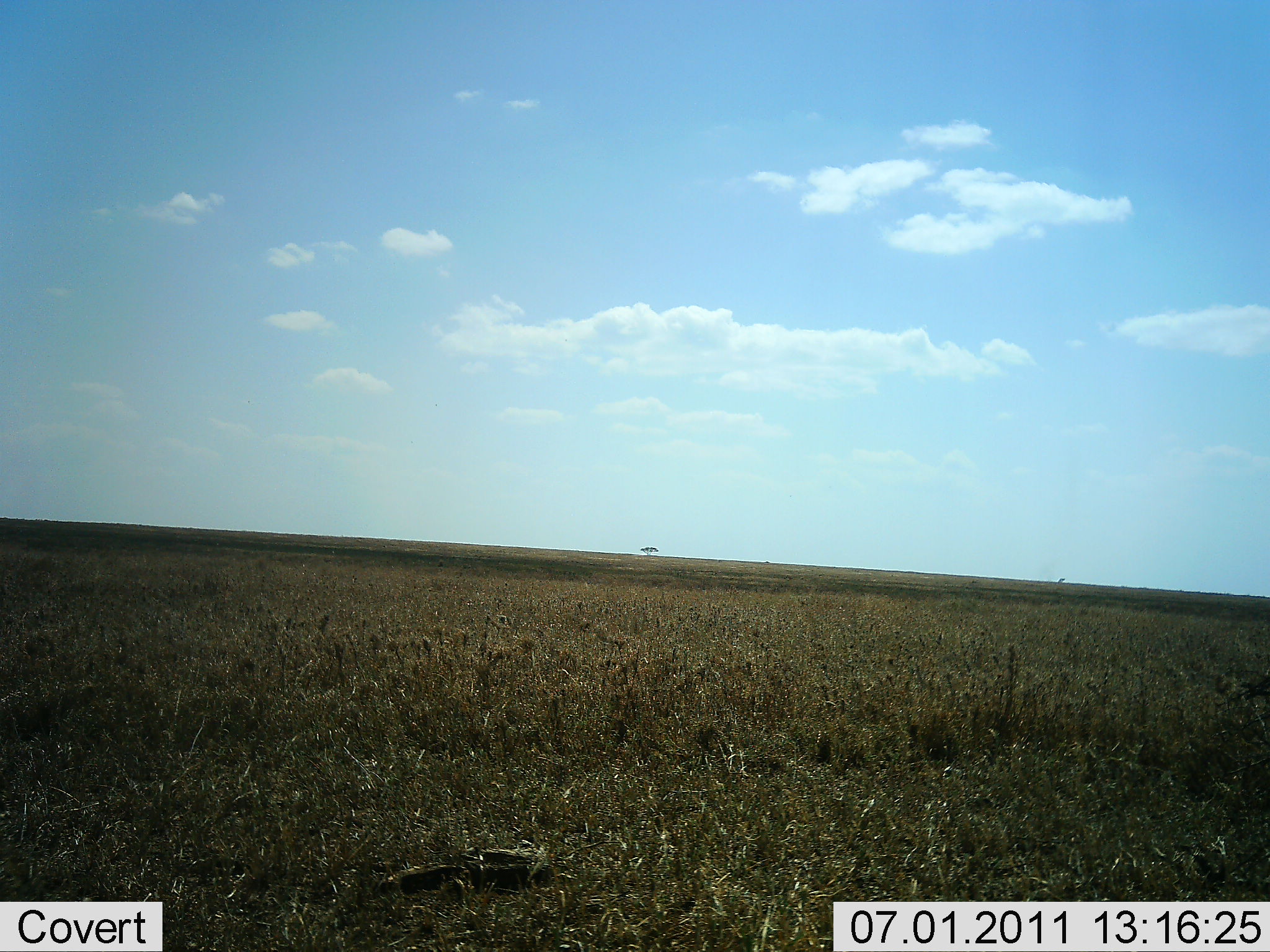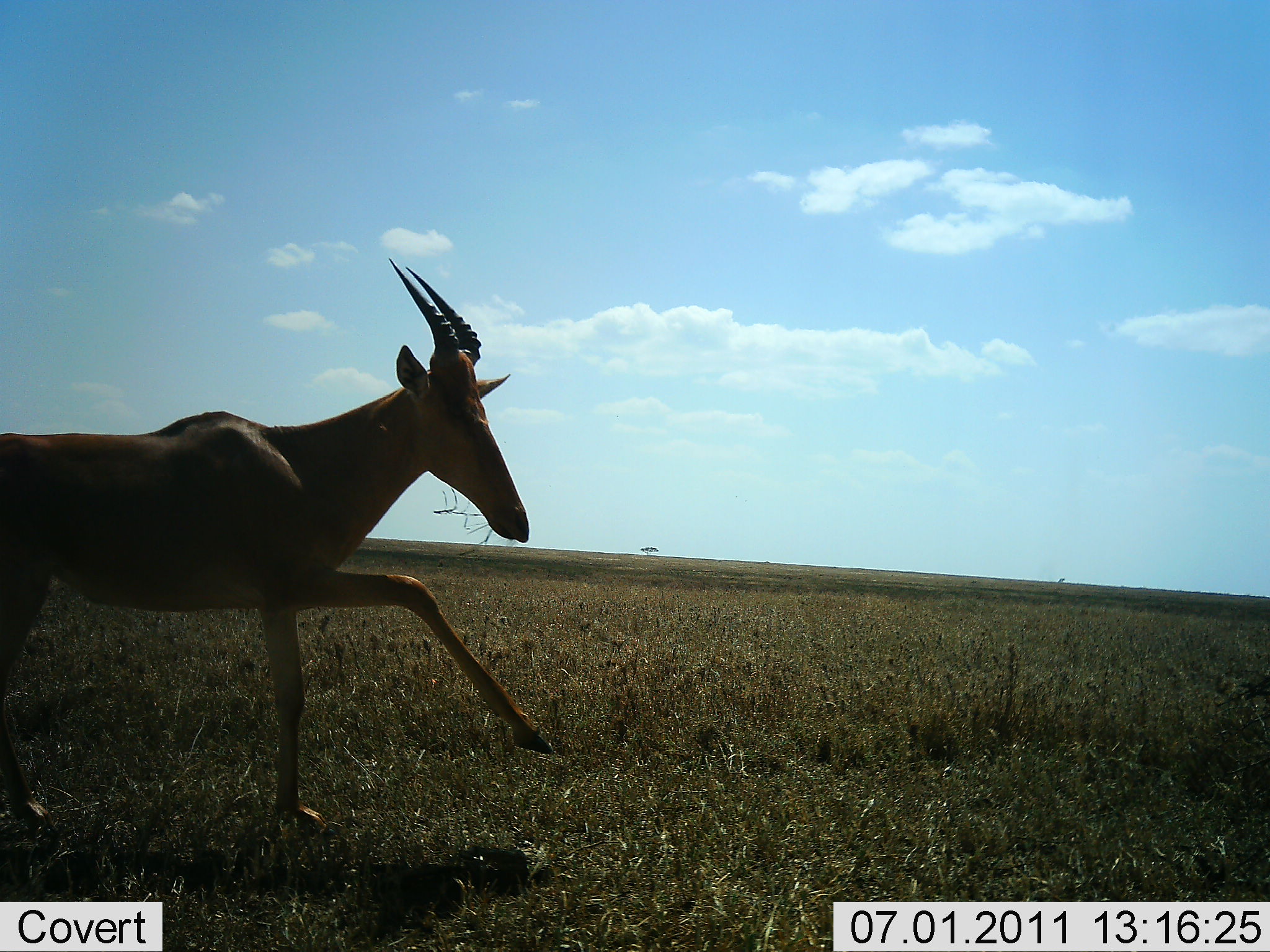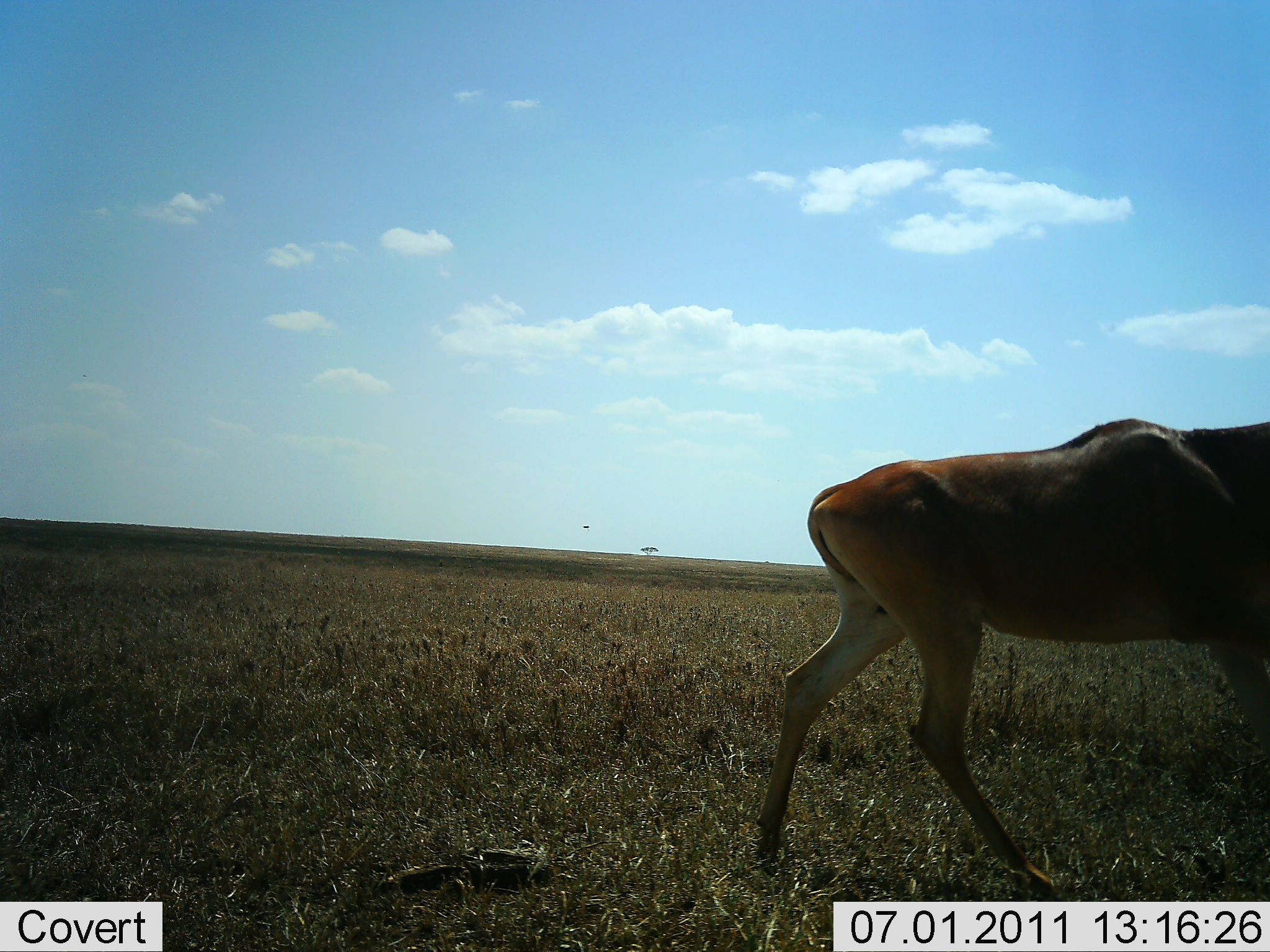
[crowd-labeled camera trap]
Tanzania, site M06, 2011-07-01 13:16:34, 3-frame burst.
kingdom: Animalia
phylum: Chordata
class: Mammalia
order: Artiodactyla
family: Bovidae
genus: Alcelaphus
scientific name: Alcelaphus buselaphus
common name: hartebeest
Hartebeest (Alcelaphus buselaphus), count 1. Behavior (volunteer vote fractions): standing 7%, resting 0%, moving 93%, interacting 0%. Young present (vote fraction): 0%. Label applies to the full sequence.